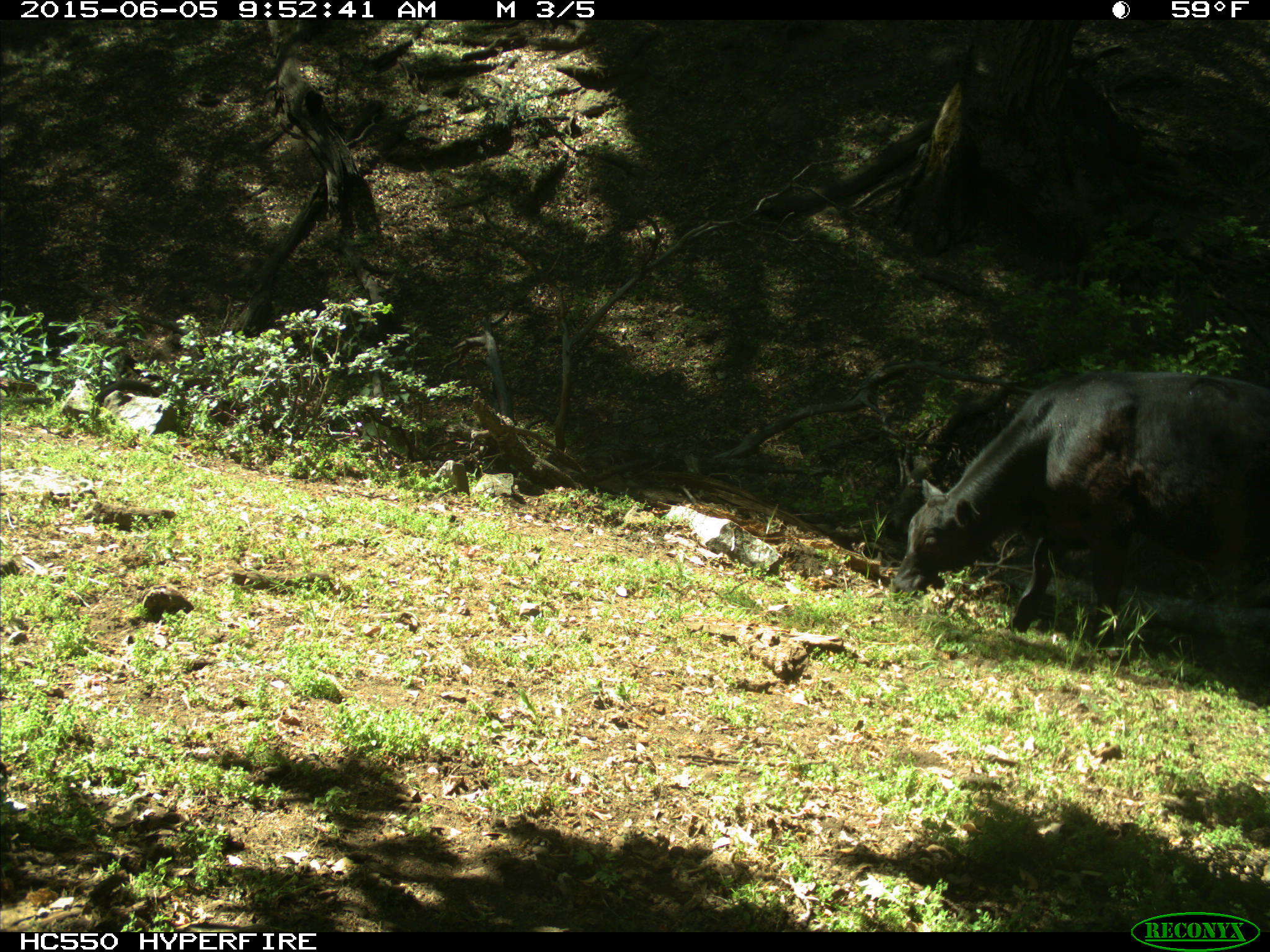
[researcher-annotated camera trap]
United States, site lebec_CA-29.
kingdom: Animalia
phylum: Chordata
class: Mammalia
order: Artiodactyla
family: Bovidae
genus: Bos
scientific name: Bos taurus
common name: domestic cow